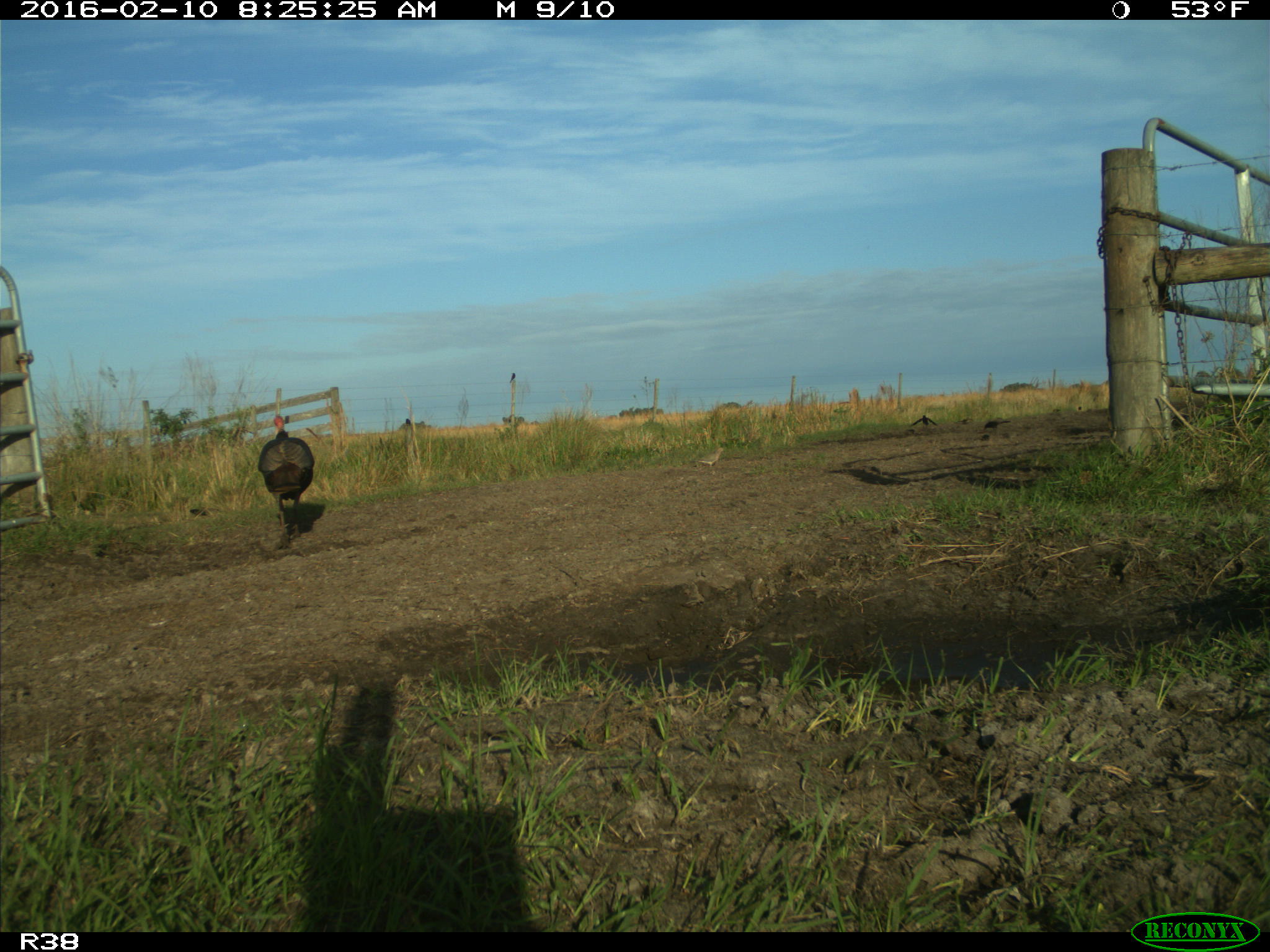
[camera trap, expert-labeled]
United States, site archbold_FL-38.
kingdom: Animalia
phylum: Chordata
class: Aves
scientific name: Aves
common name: birds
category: unidentified bird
Unidentified bird (birds) (Aves).